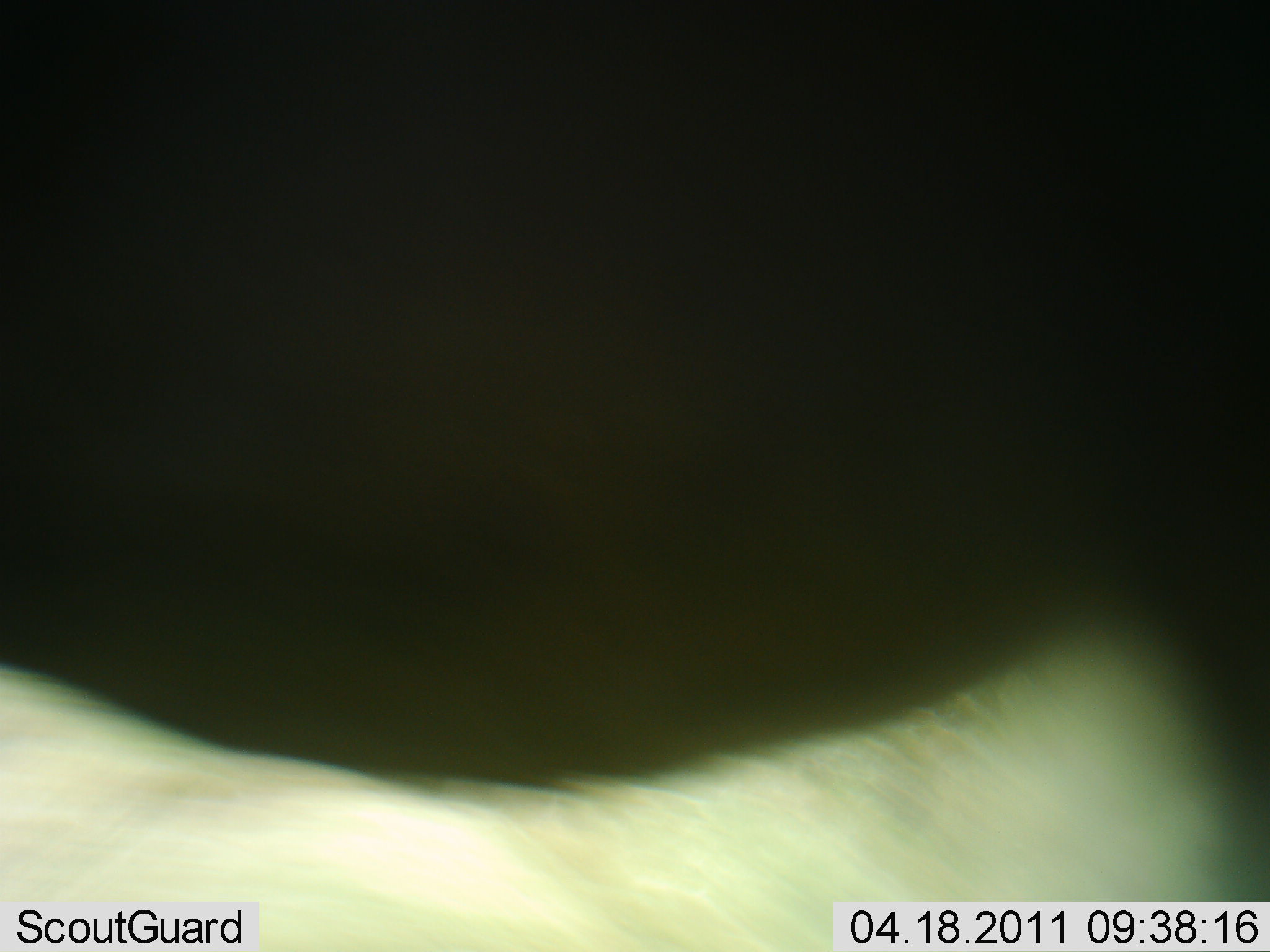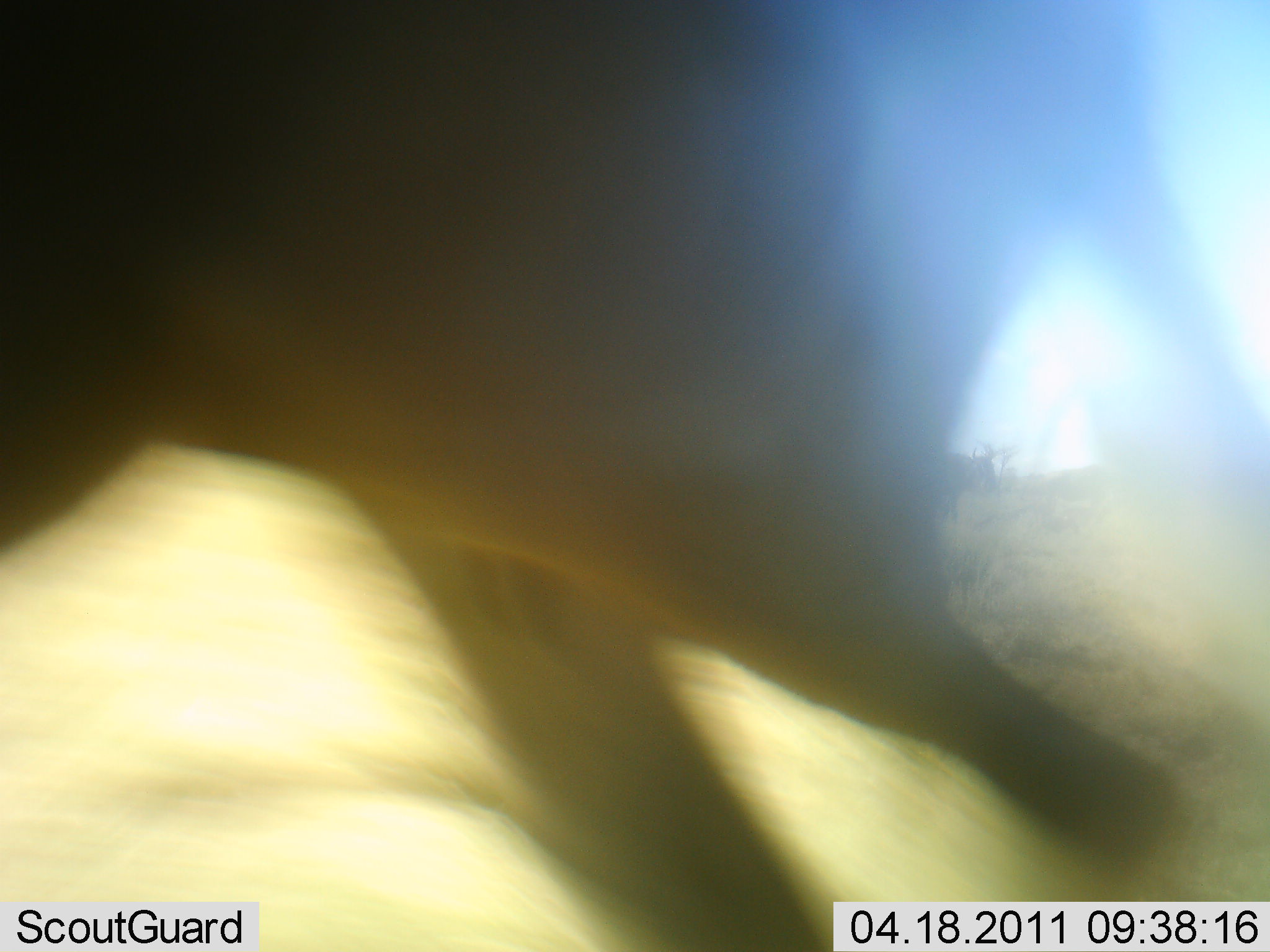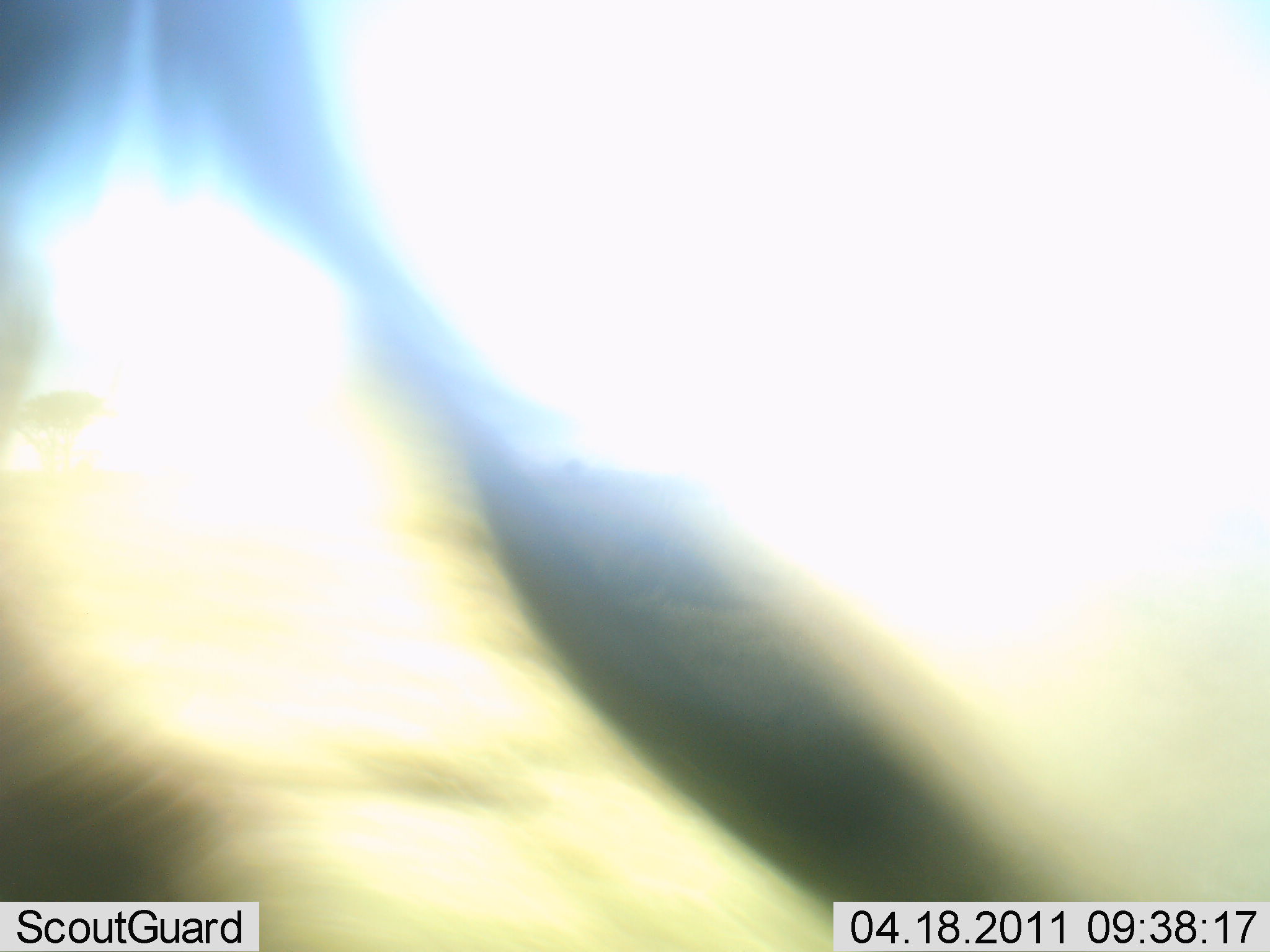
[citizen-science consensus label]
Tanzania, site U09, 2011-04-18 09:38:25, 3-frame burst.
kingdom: Animalia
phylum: Chordata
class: Mammalia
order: Artiodactyla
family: Bovidae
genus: Connochaetes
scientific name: Connochaetes taurinus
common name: blue wildebeest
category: wildebeest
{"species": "wildebeest (blue wildebeest) (Connochaetes taurinus)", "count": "1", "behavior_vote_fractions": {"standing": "11%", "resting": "0%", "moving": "100%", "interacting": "0%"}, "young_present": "0%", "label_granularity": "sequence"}